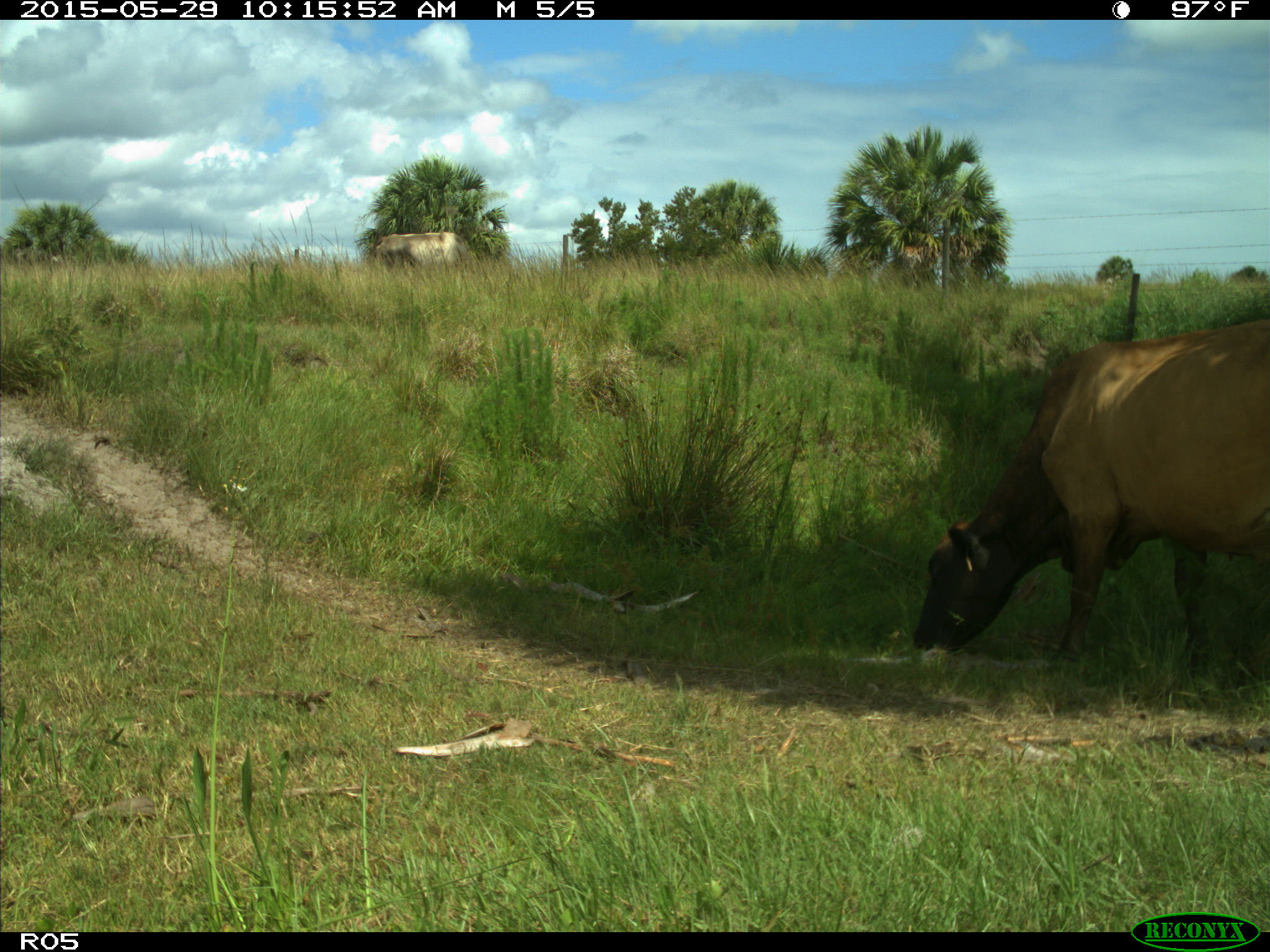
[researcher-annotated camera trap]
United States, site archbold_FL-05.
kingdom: Animalia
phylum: Chordata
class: Mammalia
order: Artiodactyla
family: Bovidae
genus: Bos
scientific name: Bos taurus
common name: domestic cow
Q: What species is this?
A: Bos taurus (domestic cow).